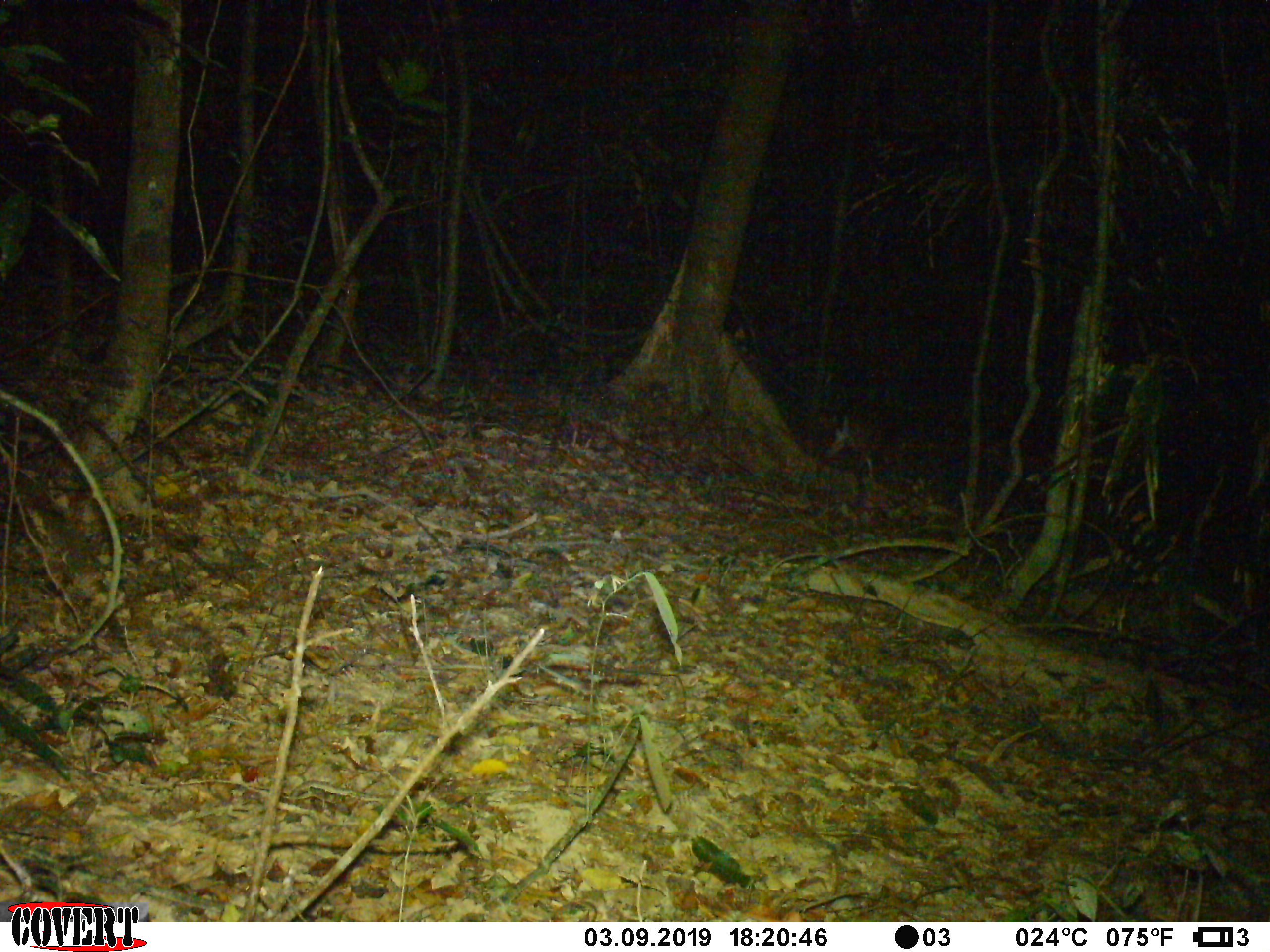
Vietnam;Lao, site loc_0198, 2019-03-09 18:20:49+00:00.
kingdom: Animalia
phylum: Chordata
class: Mammalia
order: Artiodactyla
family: Cervidae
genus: Muntiacus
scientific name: Muntiacus vuquangensis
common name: large-antlered muntjac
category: large antlered muntjac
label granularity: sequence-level